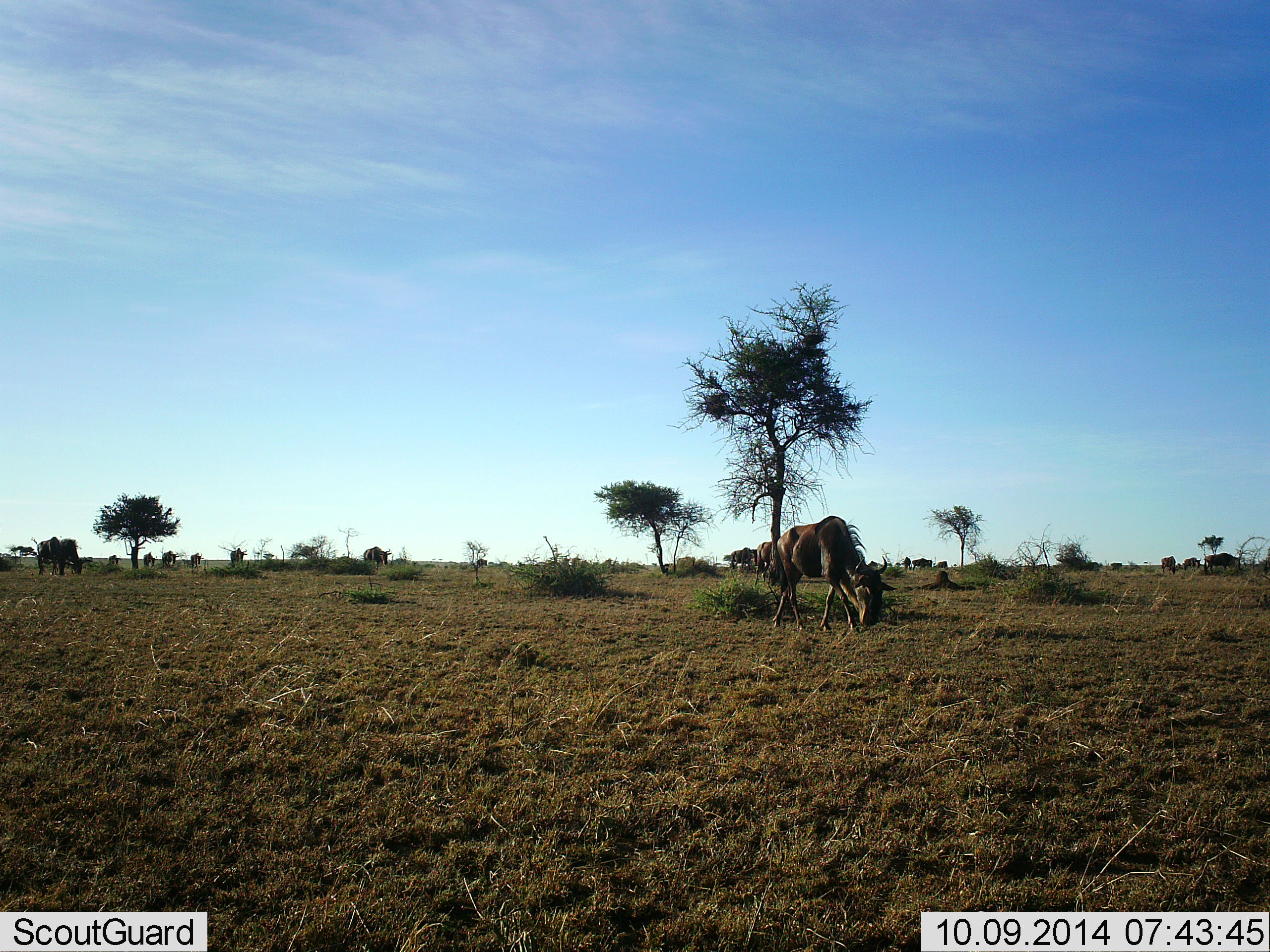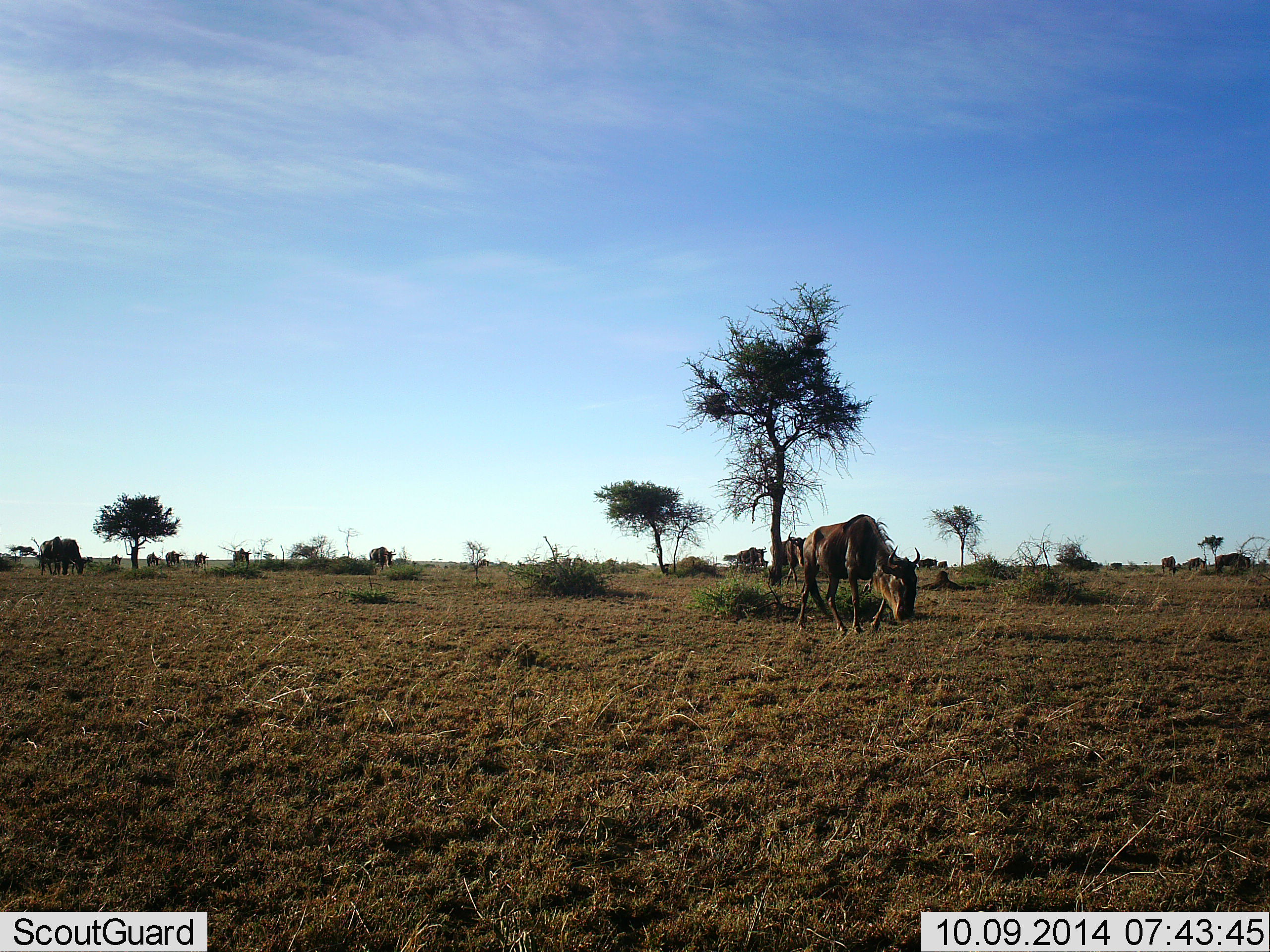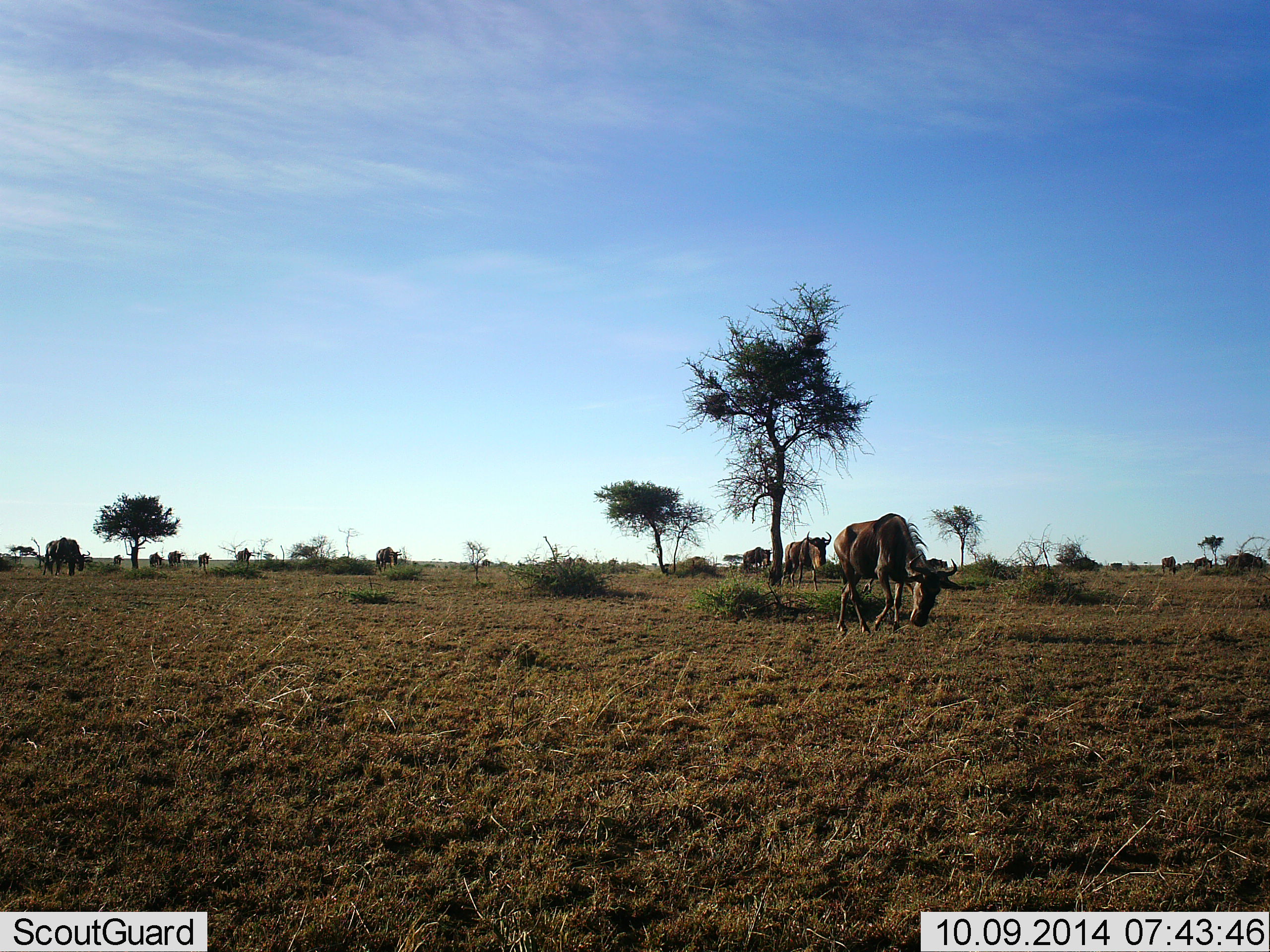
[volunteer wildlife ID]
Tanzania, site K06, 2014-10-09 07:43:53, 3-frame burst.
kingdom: Animalia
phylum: Chordata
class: Mammalia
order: Artiodactyla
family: Bovidae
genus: Connochaetes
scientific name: Connochaetes taurinus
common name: blue wildebeest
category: wildebeest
Wildebeest (blue wildebeest) (Connochaetes taurinus), count 11-50. Behavior (volunteer vote fractions): standing 0%, resting 0%, moving 100%, interacting 0%. Young present (vote fraction): 0%. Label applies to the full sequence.